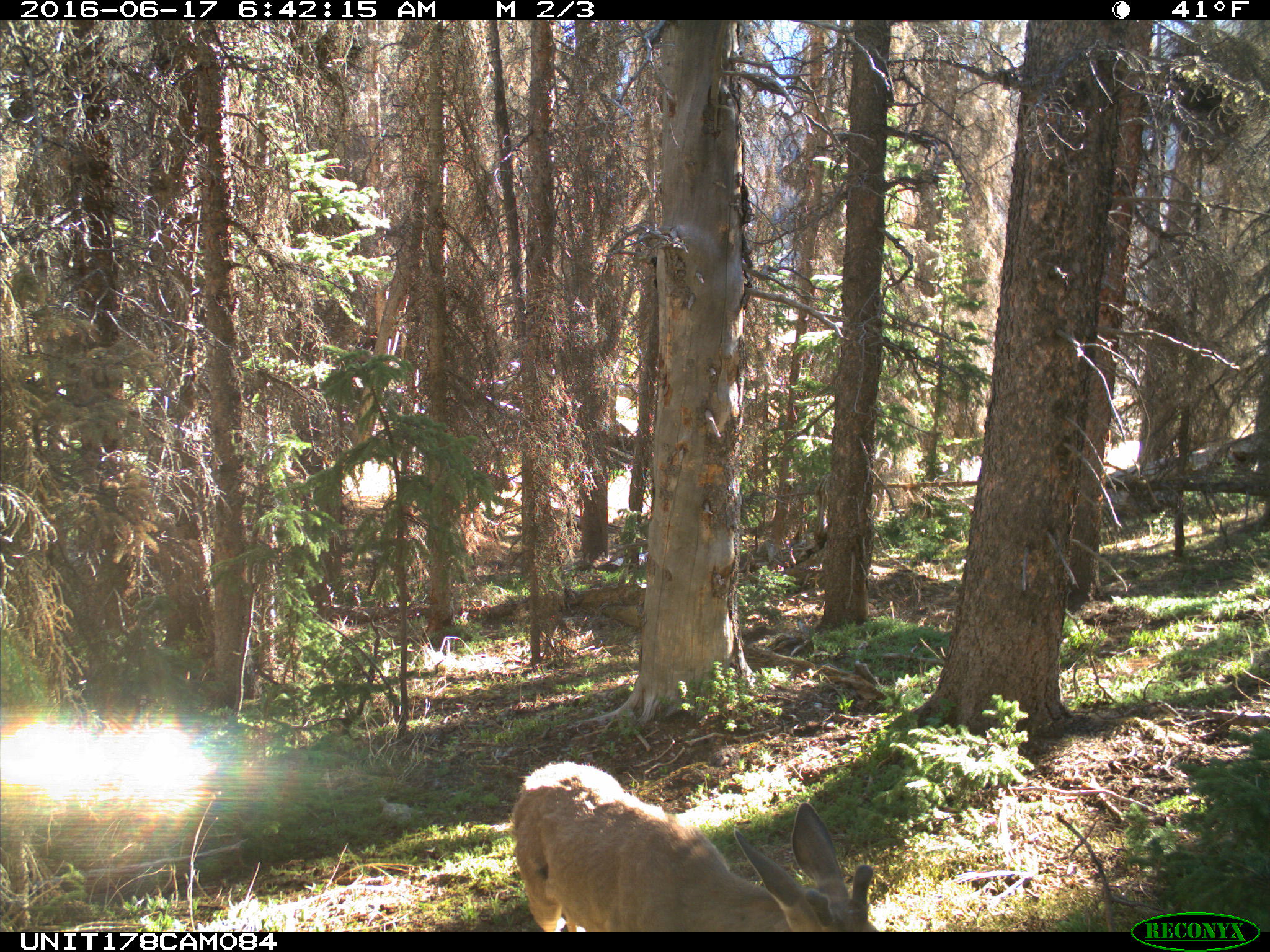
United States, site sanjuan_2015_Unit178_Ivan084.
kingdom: Animalia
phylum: Chordata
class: Mammalia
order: Artiodactyla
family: Cervidae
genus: Odocoileus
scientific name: Odocoileus hemionus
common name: mule deer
Odocoileus hemionus (mule deer).